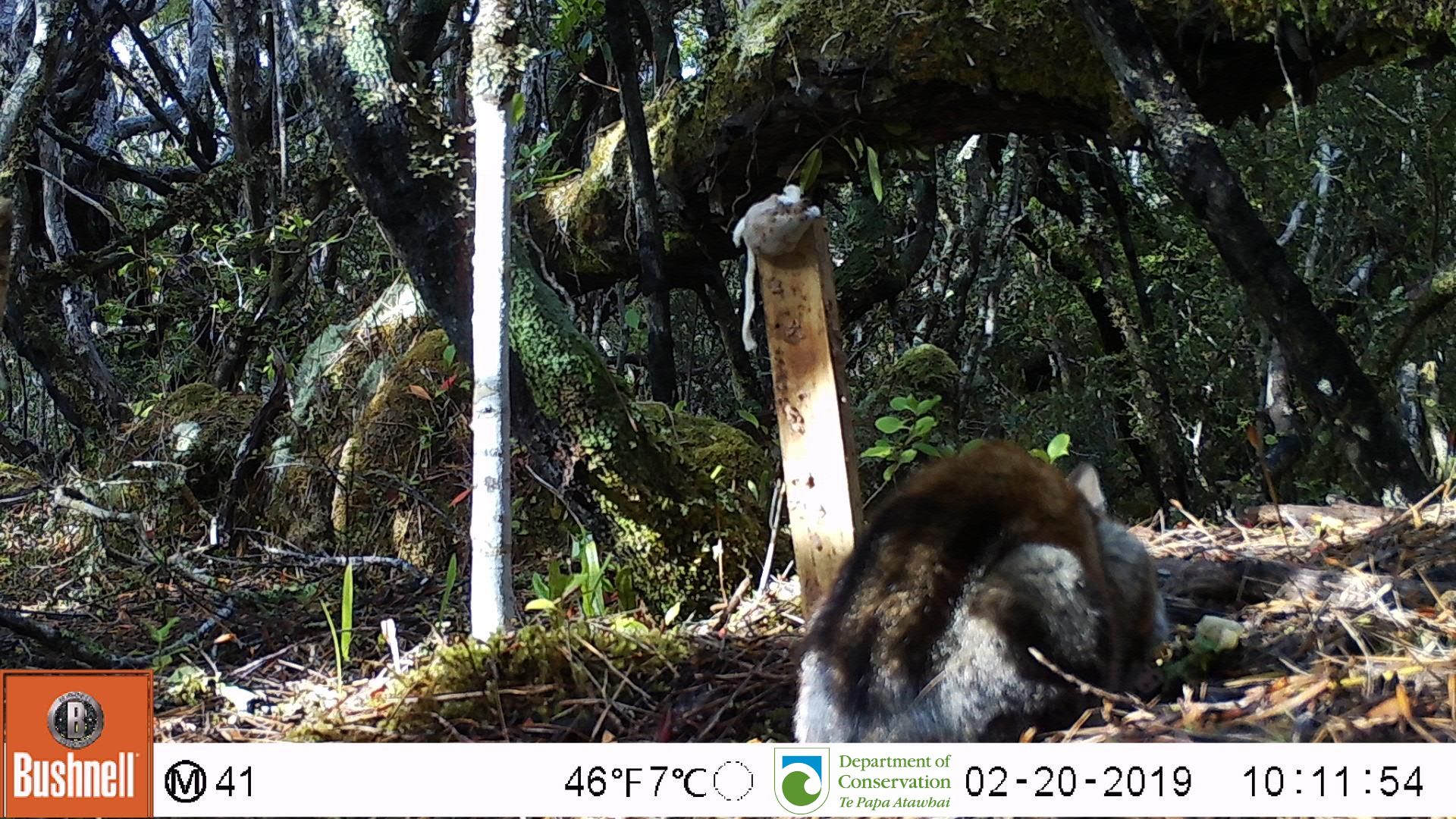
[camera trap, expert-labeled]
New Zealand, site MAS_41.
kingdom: Animalia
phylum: Chordata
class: Mammalia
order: Carnivora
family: Felidae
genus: Felis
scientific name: Felis catus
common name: domestic cat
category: cat